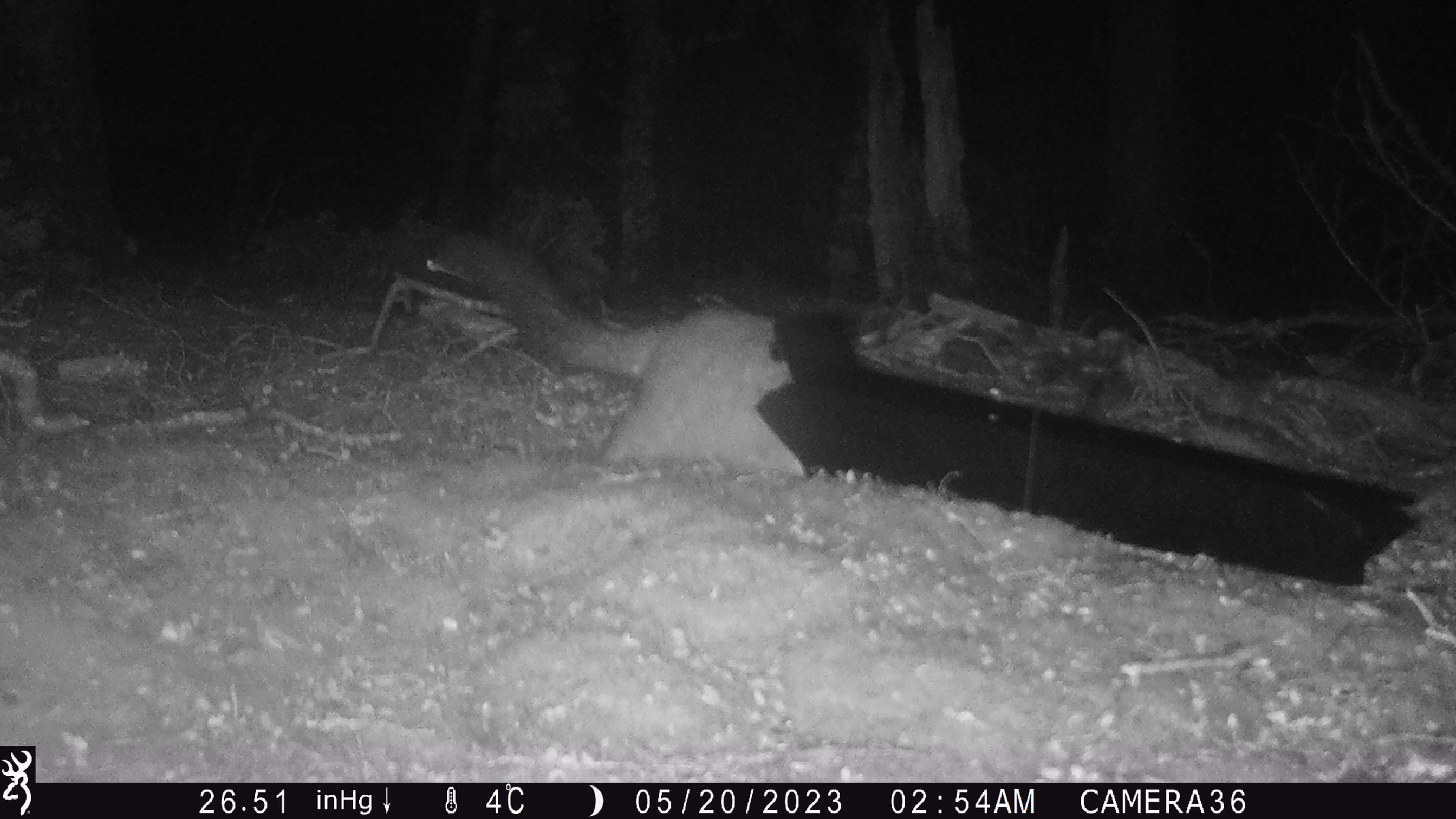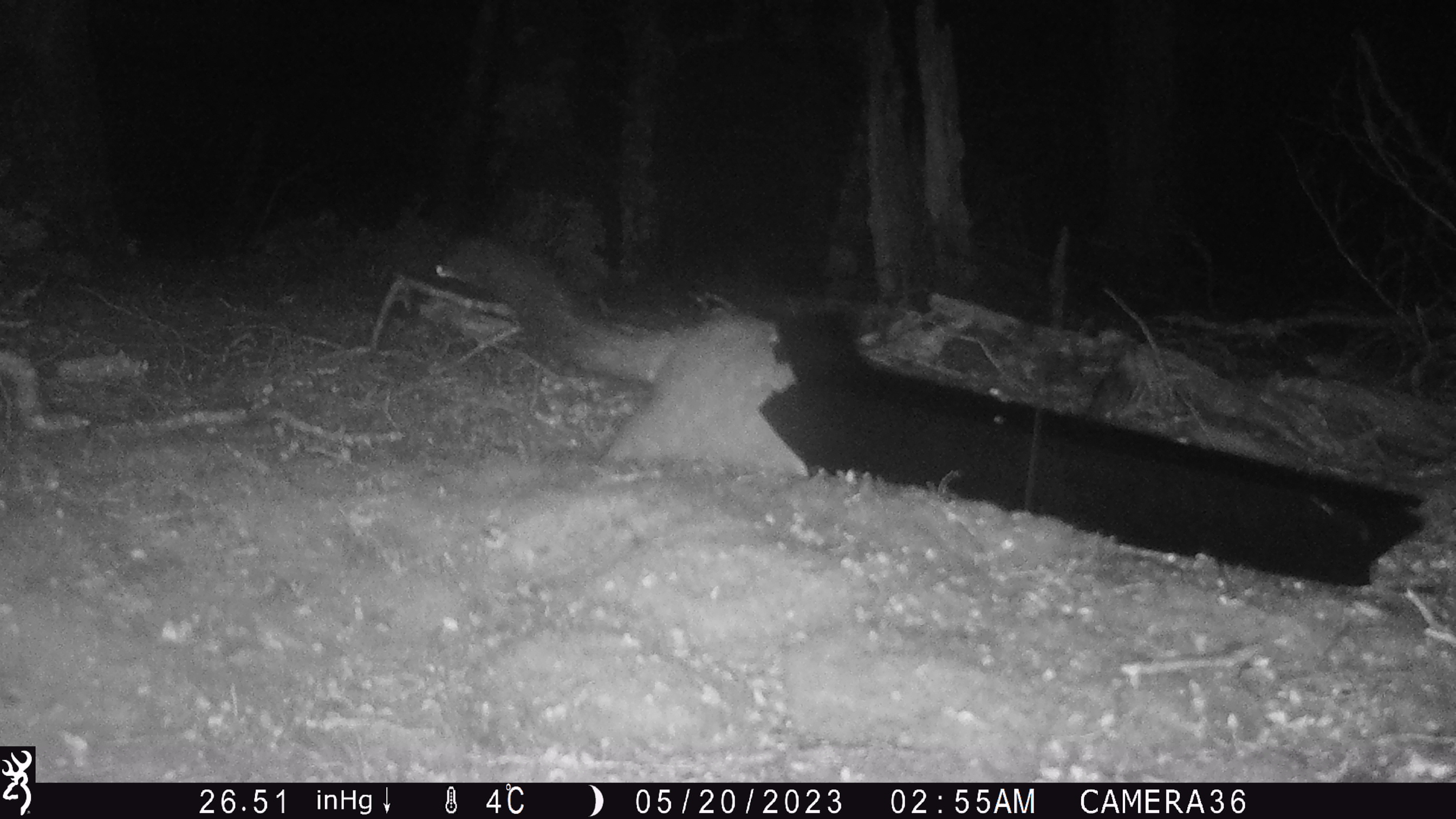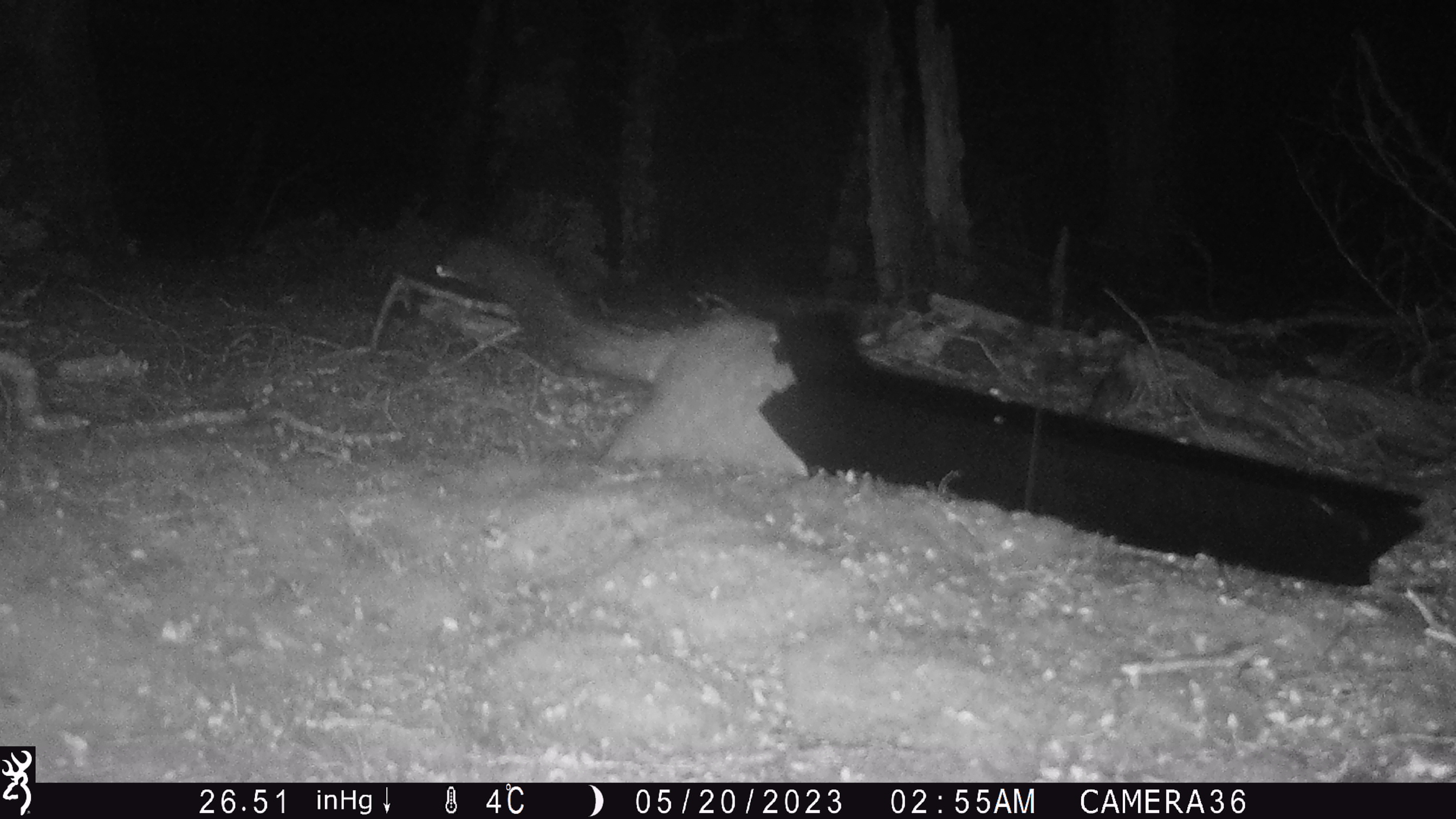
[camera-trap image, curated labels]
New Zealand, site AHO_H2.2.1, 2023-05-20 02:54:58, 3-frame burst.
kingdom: Animalia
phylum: Chordata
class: Mammalia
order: Carnivora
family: Mustelidae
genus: Mustela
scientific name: Mustela erminea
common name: stoat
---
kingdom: Animalia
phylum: Chordata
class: Mammalia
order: Diprotodontia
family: Phalangeridae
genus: Trichosurus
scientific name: Trichosurus vulpecula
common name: common brushtail possum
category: possum